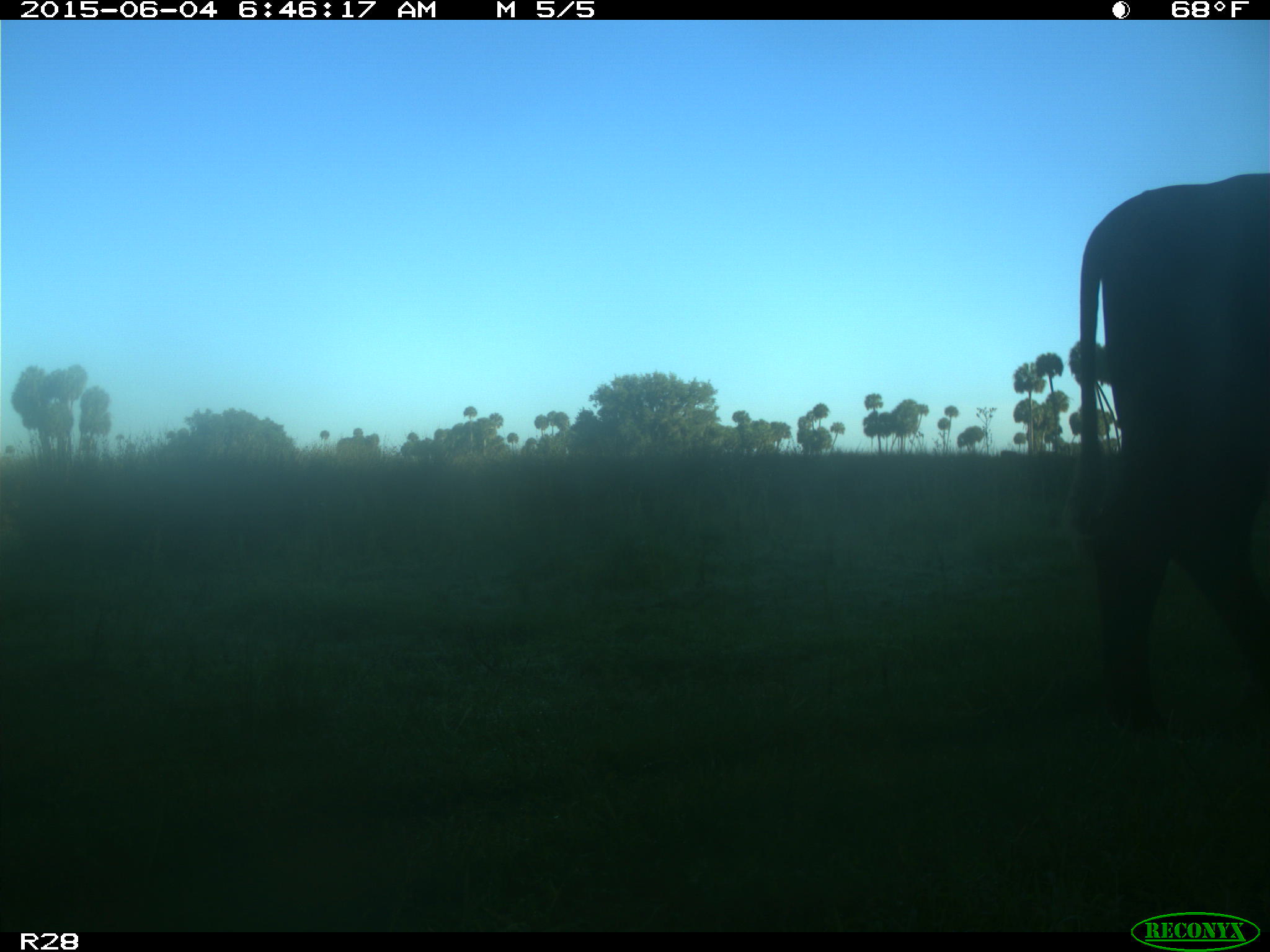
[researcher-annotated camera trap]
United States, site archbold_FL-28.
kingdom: Animalia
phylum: Chordata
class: Mammalia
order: Artiodactyla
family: Bovidae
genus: Bos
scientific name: Bos taurus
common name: domestic cow